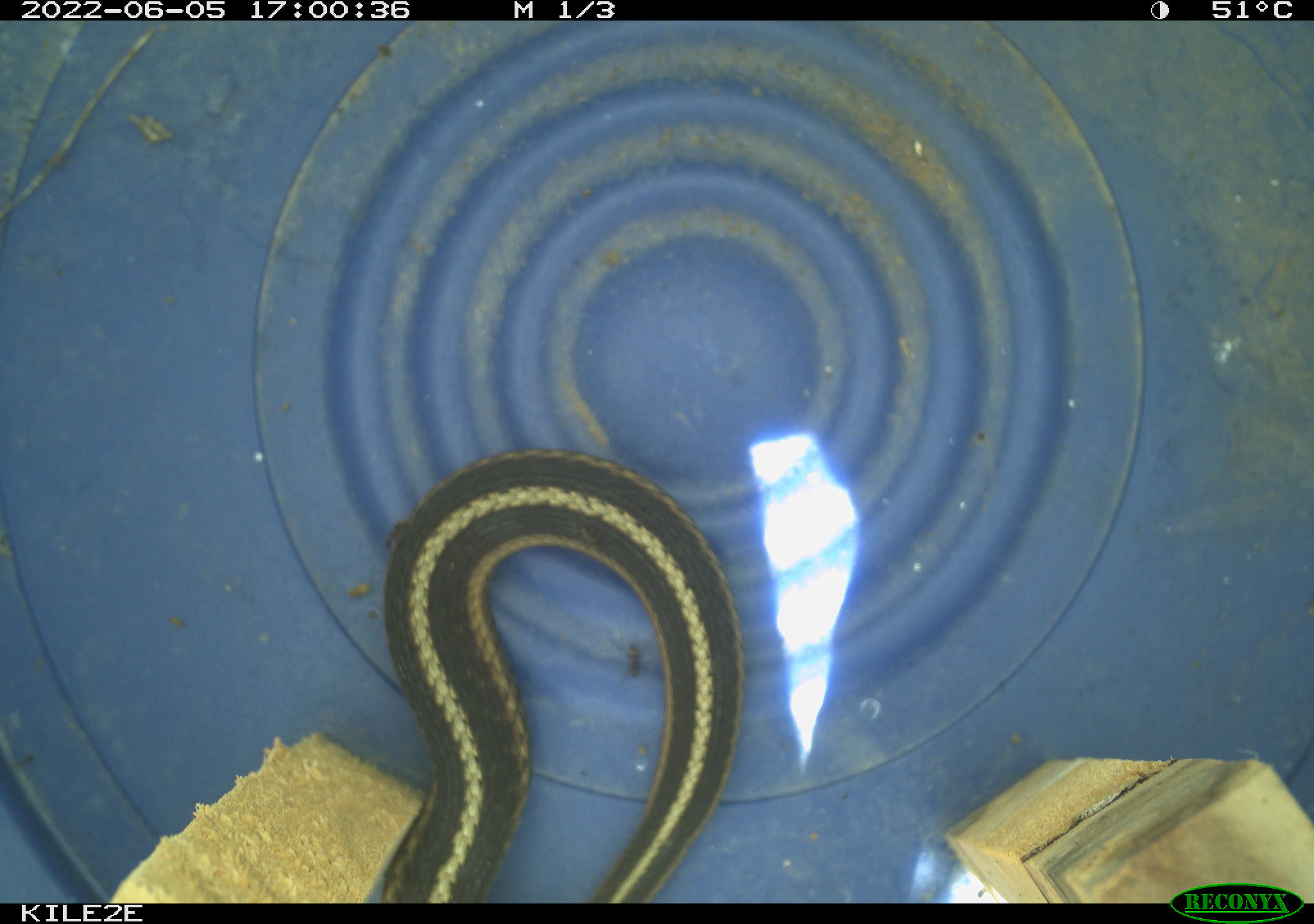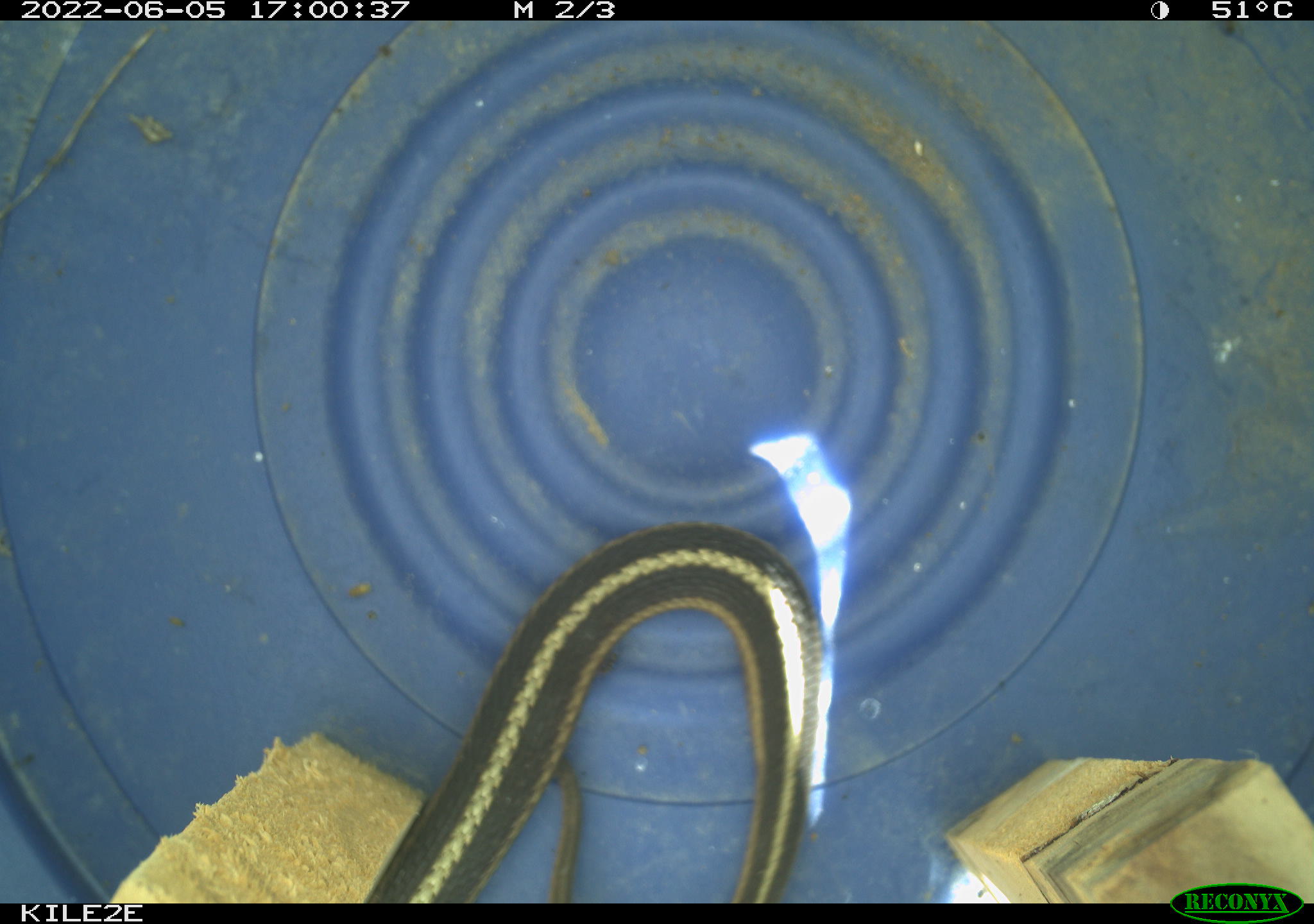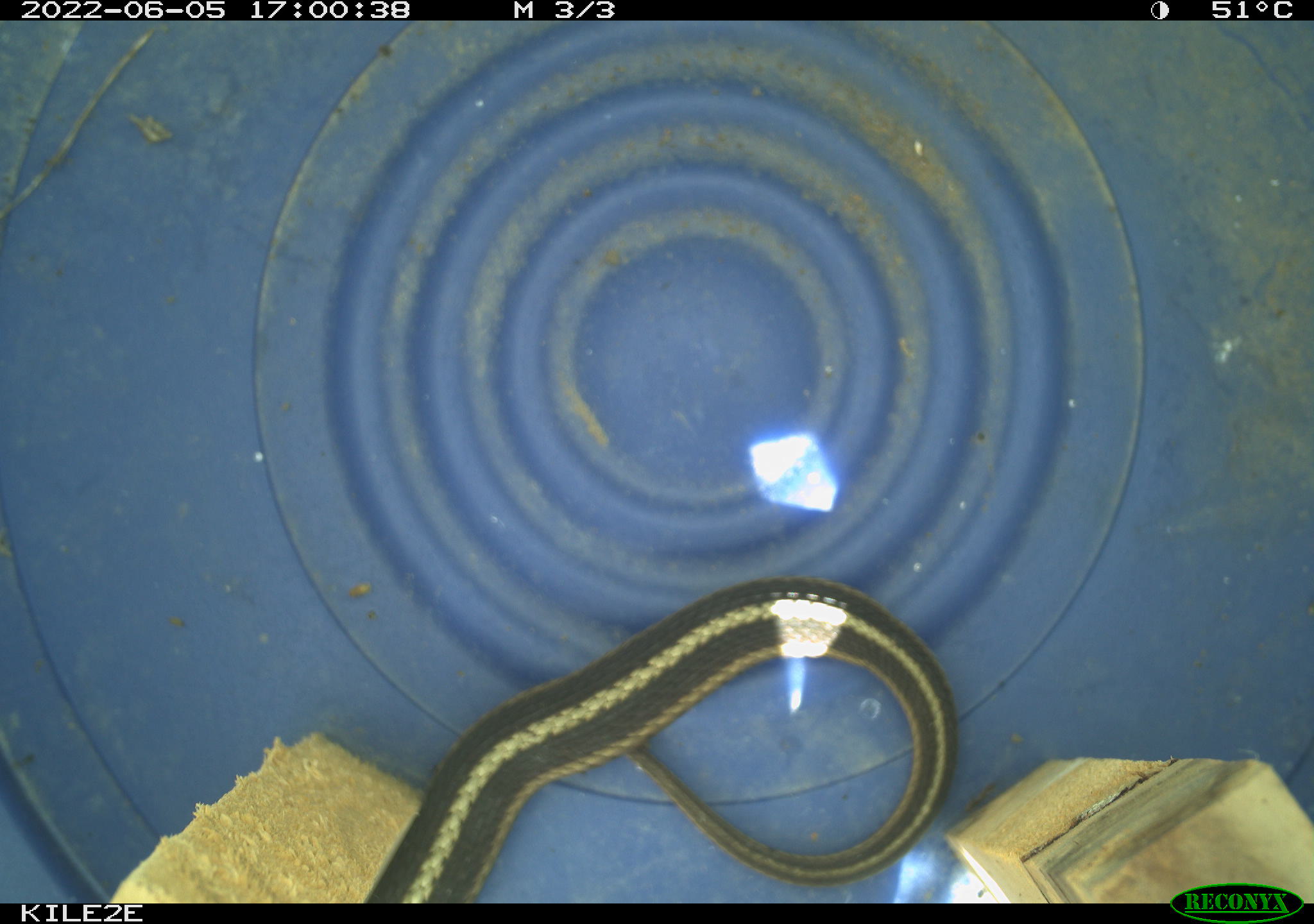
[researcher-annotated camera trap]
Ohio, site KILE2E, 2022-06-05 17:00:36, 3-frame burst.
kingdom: Animalia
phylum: Chordata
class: Reptilia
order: Squamata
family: Colubridae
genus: Thamnophis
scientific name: Thamnophis sirtalis sirtalis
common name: eastern gartersnake